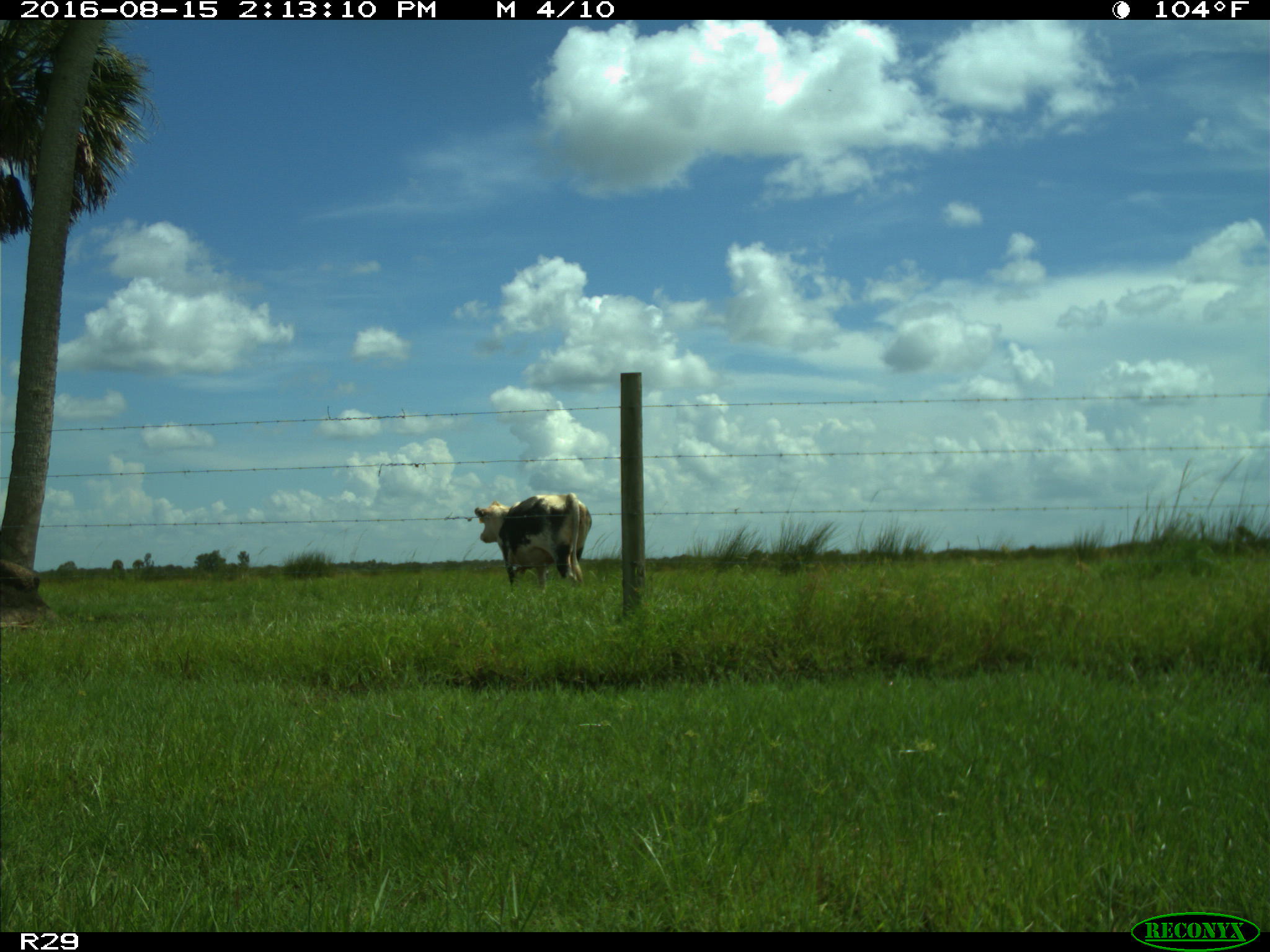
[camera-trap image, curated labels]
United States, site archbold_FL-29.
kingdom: Animalia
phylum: Chordata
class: Mammalia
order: Artiodactyla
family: Bovidae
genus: Bos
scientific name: Bos taurus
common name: domestic cow